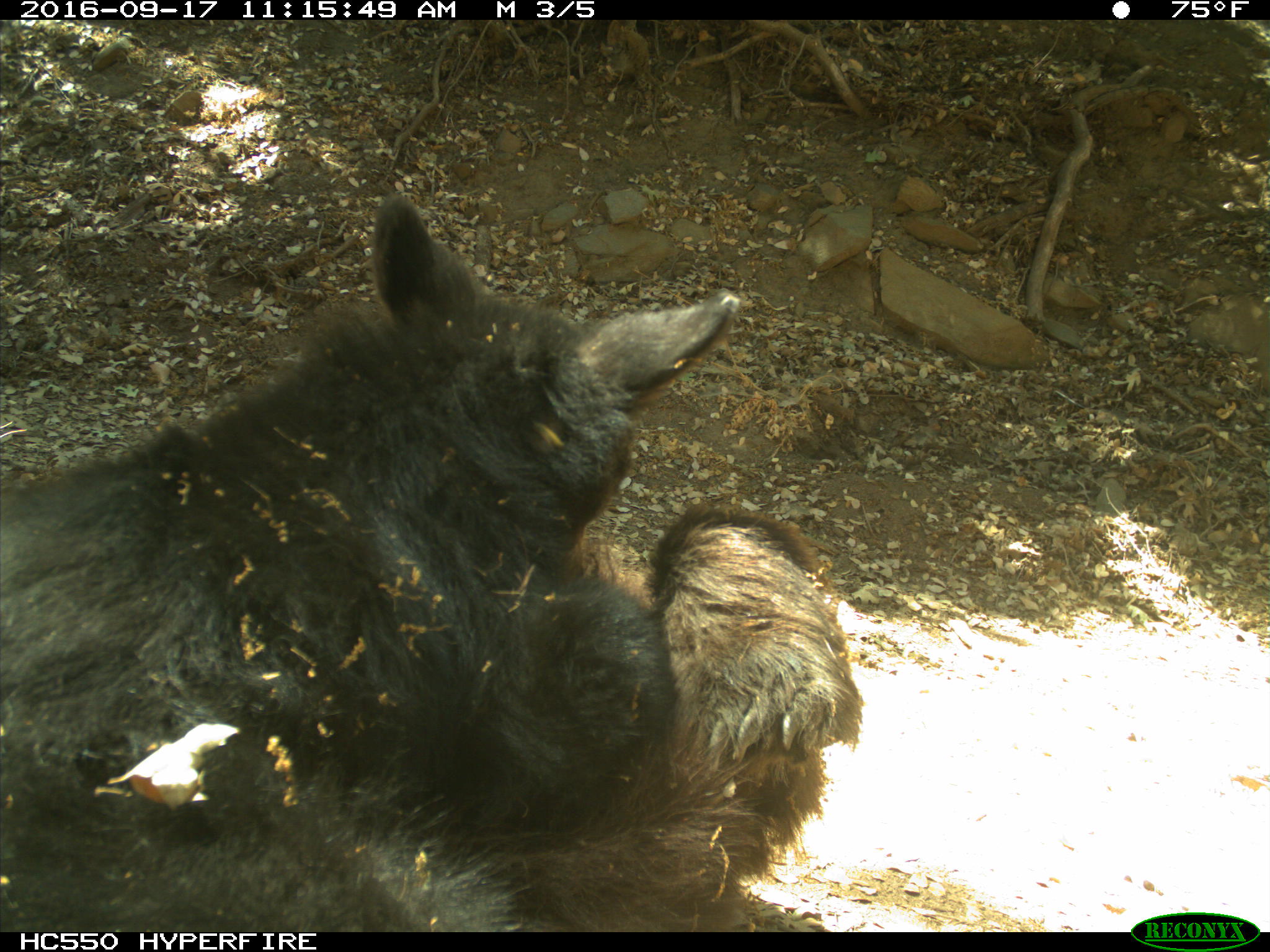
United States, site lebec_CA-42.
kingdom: Animalia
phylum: Chordata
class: Mammalia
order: Carnivora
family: Ursidae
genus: Ursus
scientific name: Ursus americanus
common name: american black bear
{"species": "Ursus americanus (american black bear)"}